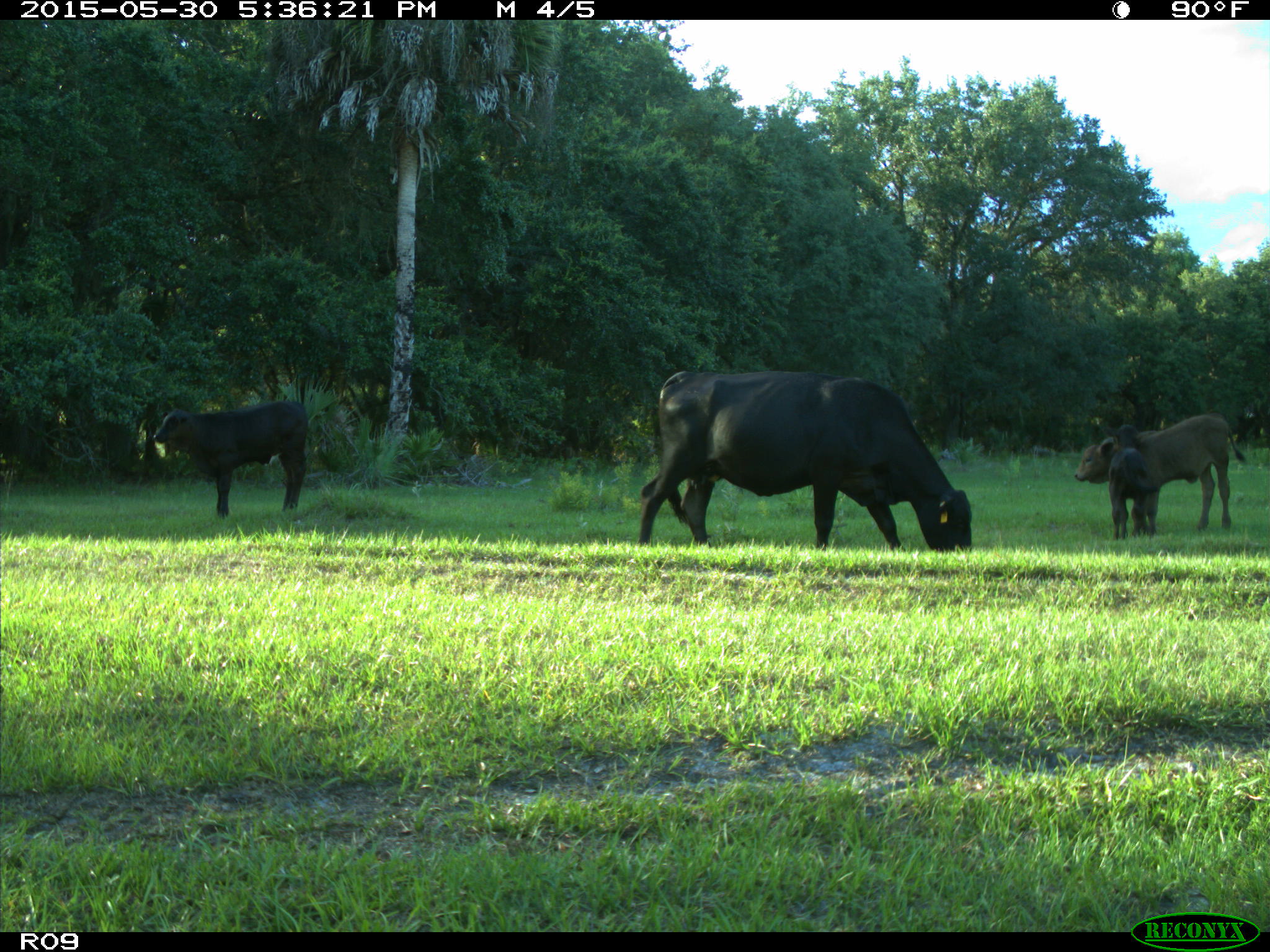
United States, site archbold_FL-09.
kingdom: Animalia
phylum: Chordata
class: Mammalia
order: Artiodactyla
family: Bovidae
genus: Bos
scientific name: Bos taurus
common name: domestic cow